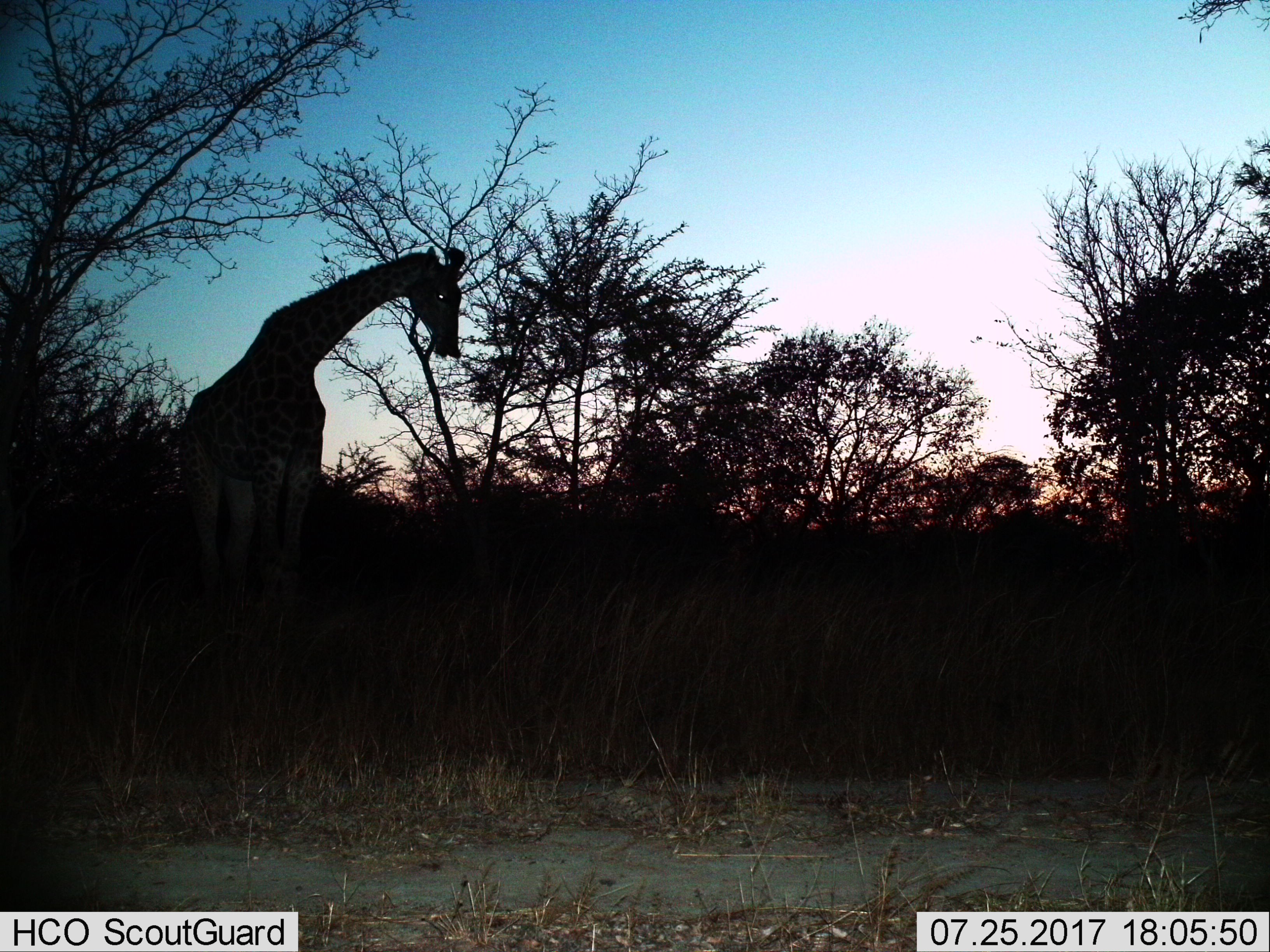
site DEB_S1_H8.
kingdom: Animalia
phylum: Chordata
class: Mammalia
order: Artiodactyla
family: Giraffidae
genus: Giraffa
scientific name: Giraffa camelopardalis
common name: giraffe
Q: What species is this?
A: Giraffe (Giraffa camelopardalis).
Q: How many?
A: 1.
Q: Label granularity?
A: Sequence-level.